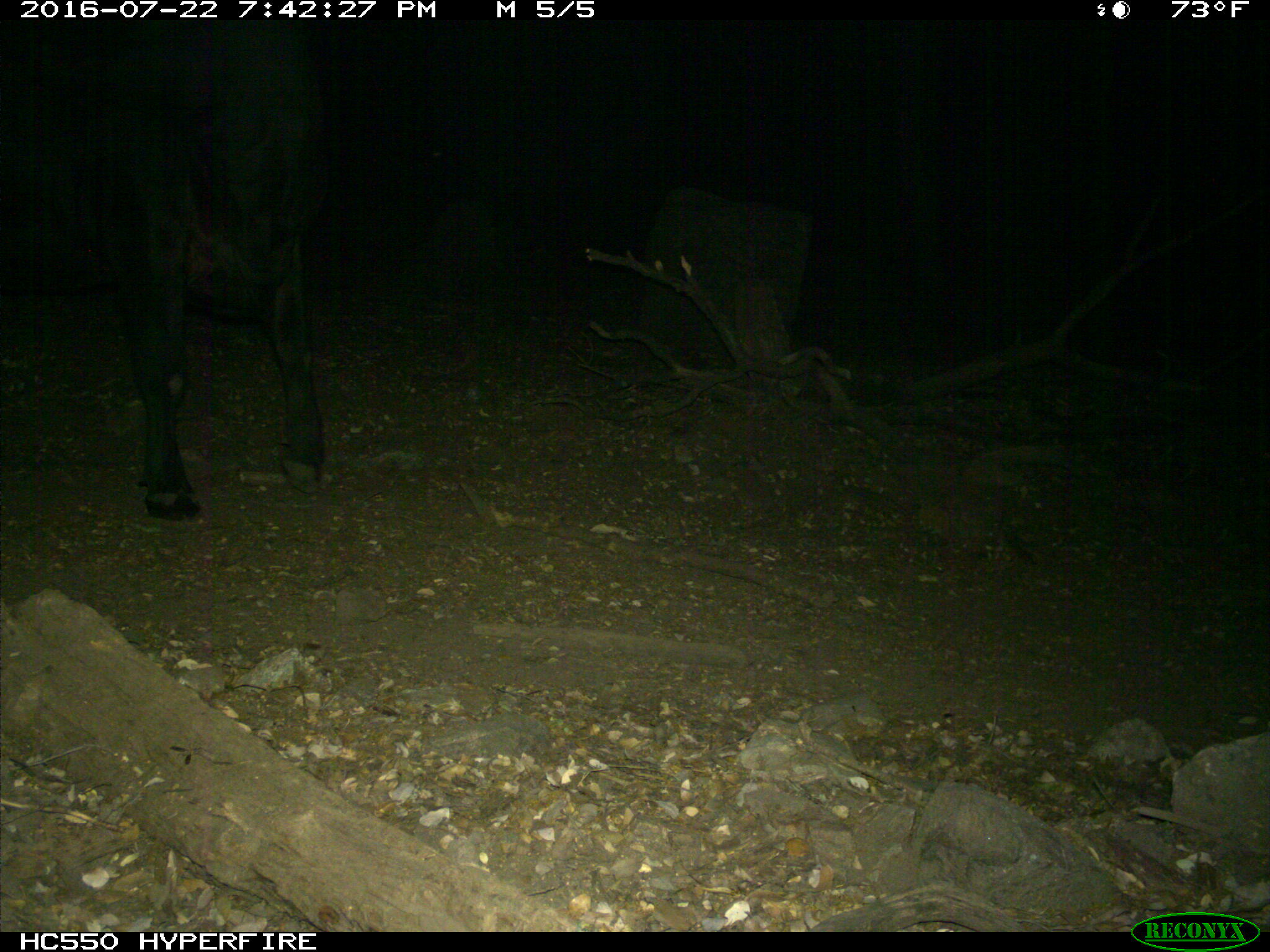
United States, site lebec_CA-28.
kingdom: Animalia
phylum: Chordata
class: Mammalia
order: Artiodactyla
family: Bovidae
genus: Bos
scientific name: Bos taurus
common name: domestic cow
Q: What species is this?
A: Bos taurus (domestic cow).